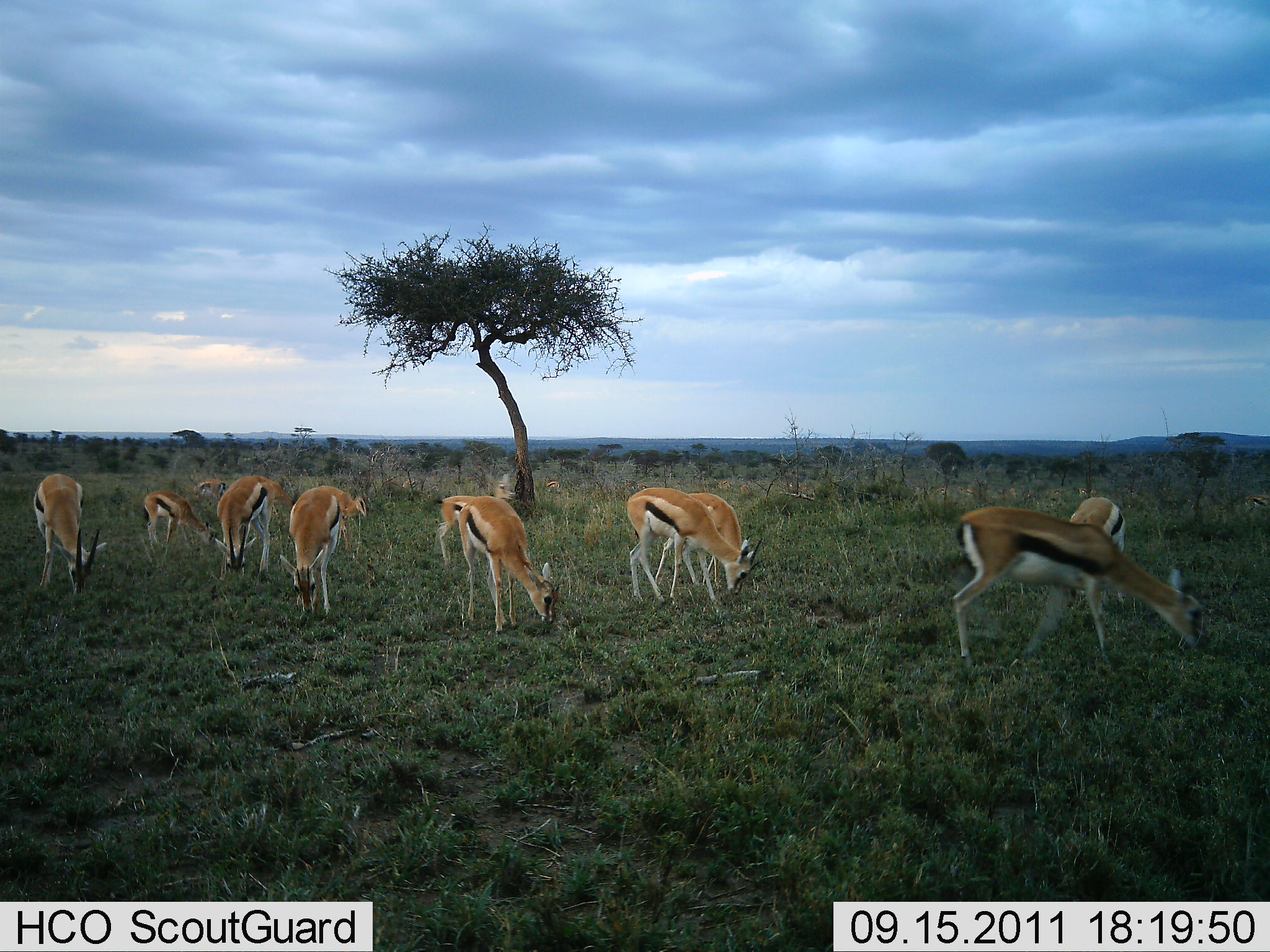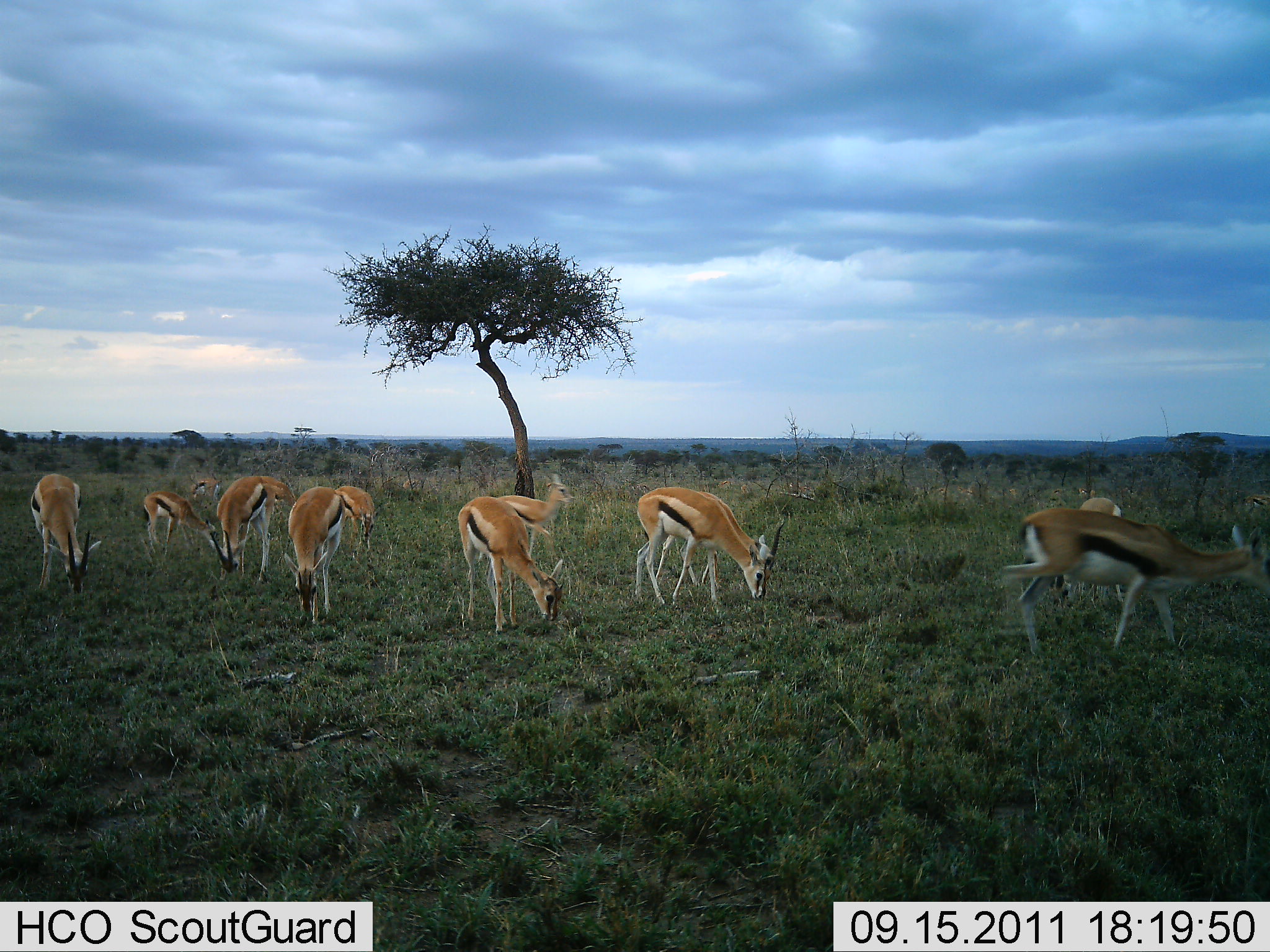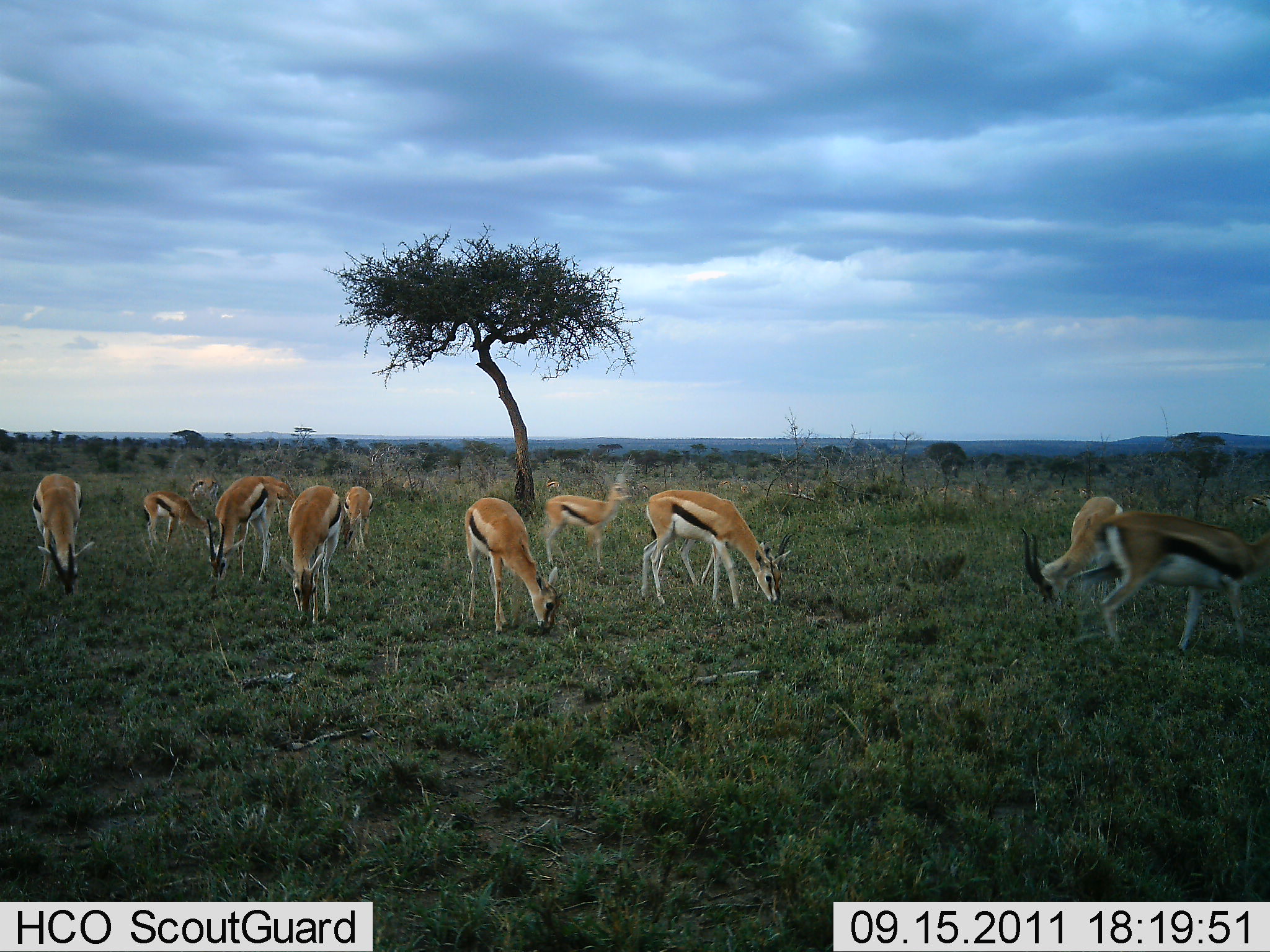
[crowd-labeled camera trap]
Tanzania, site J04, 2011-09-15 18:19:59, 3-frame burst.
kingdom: Animalia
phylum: Chordata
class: Mammalia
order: Artiodactyla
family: Bovidae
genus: Eudorcas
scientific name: Eudorcas thomsonii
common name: thomson's gazelle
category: gazellethomsons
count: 11-50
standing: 45%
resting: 0%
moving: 36%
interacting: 0%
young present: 9%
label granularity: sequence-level